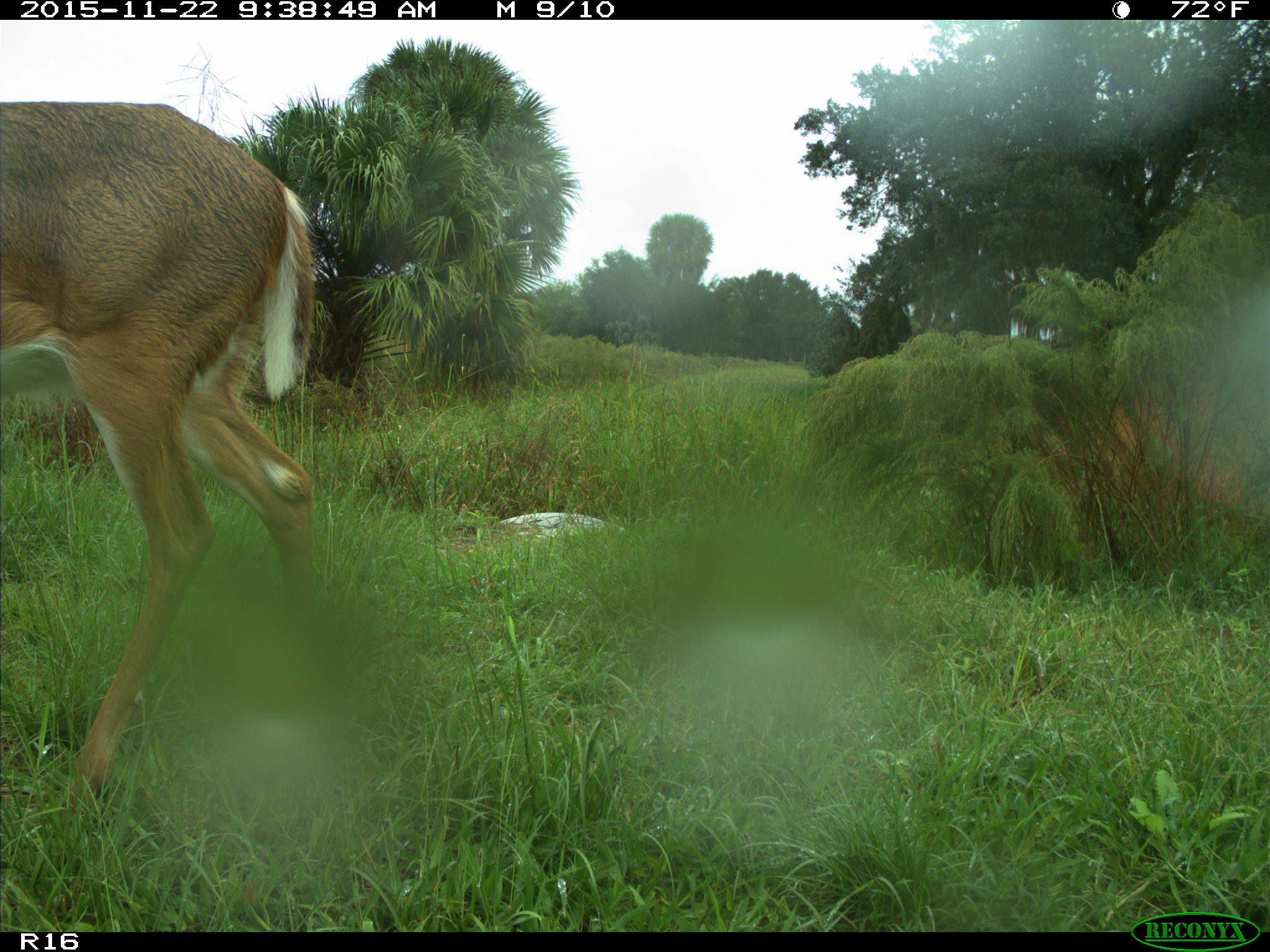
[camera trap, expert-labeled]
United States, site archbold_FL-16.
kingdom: Animalia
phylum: Chordata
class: Mammalia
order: Artiodactyla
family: Cervidae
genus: Odocoileus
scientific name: Odocoileus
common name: deer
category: unidentified deer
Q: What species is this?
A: Unidentified deer (deer) (Odocoileus).